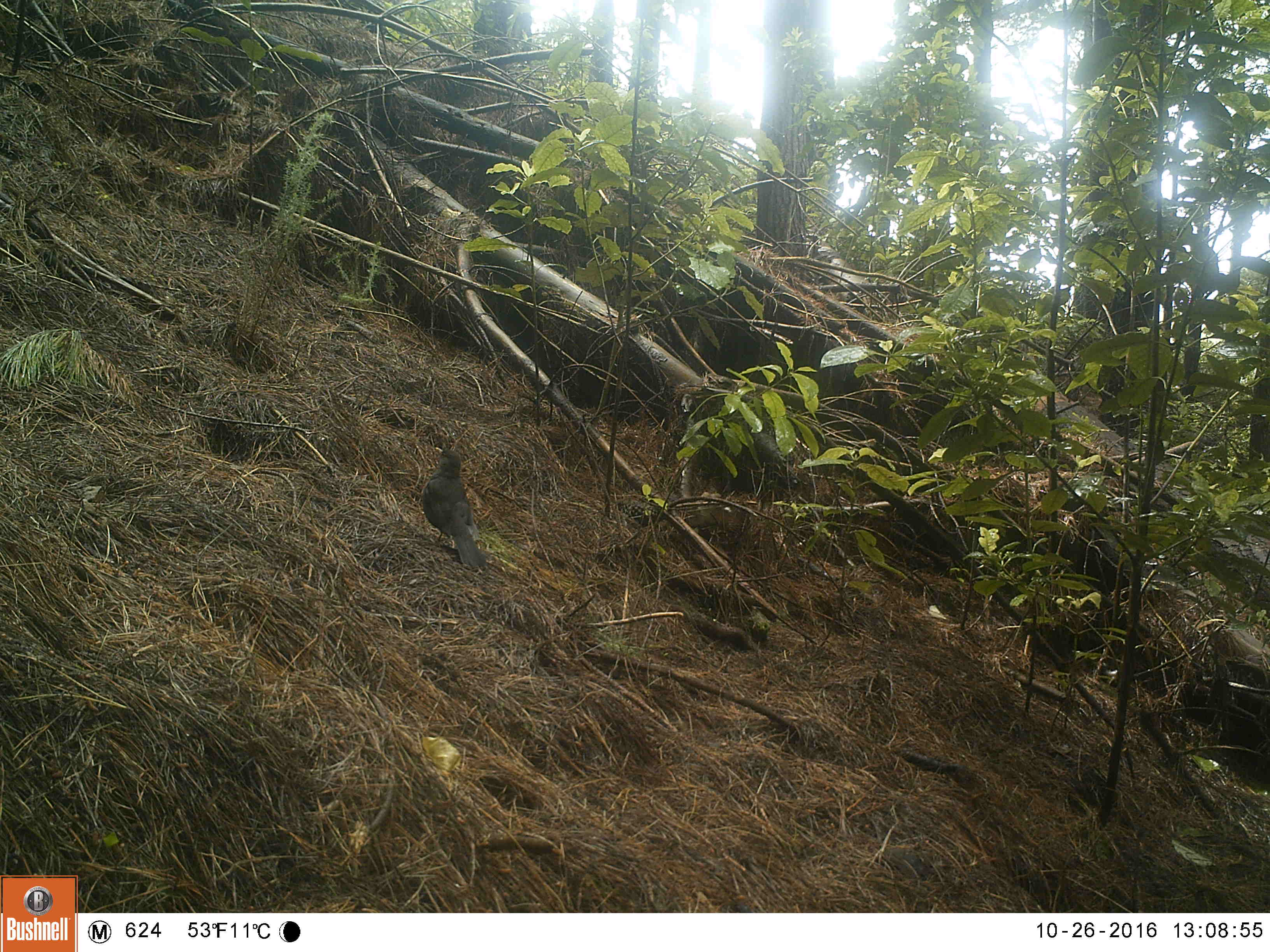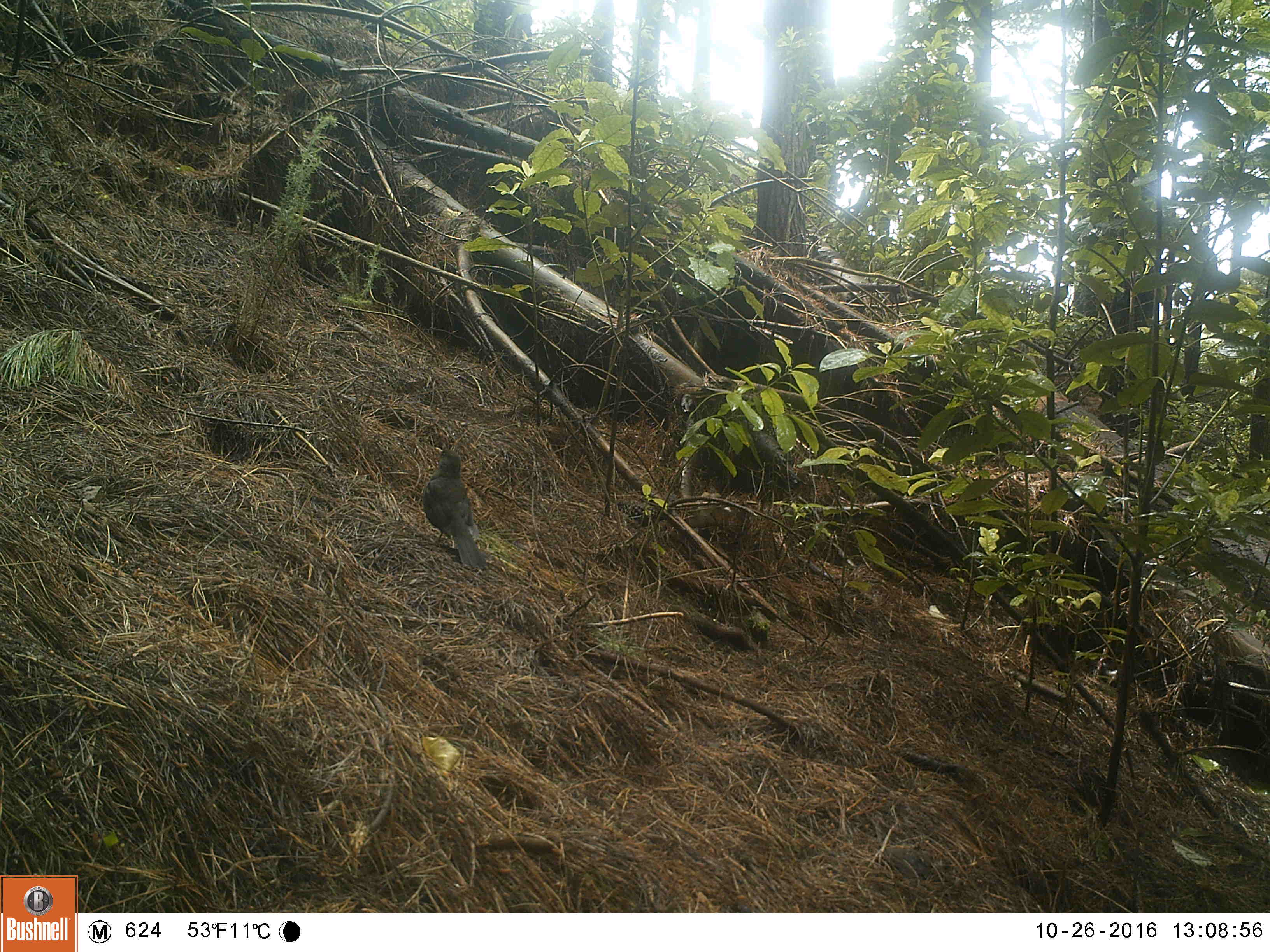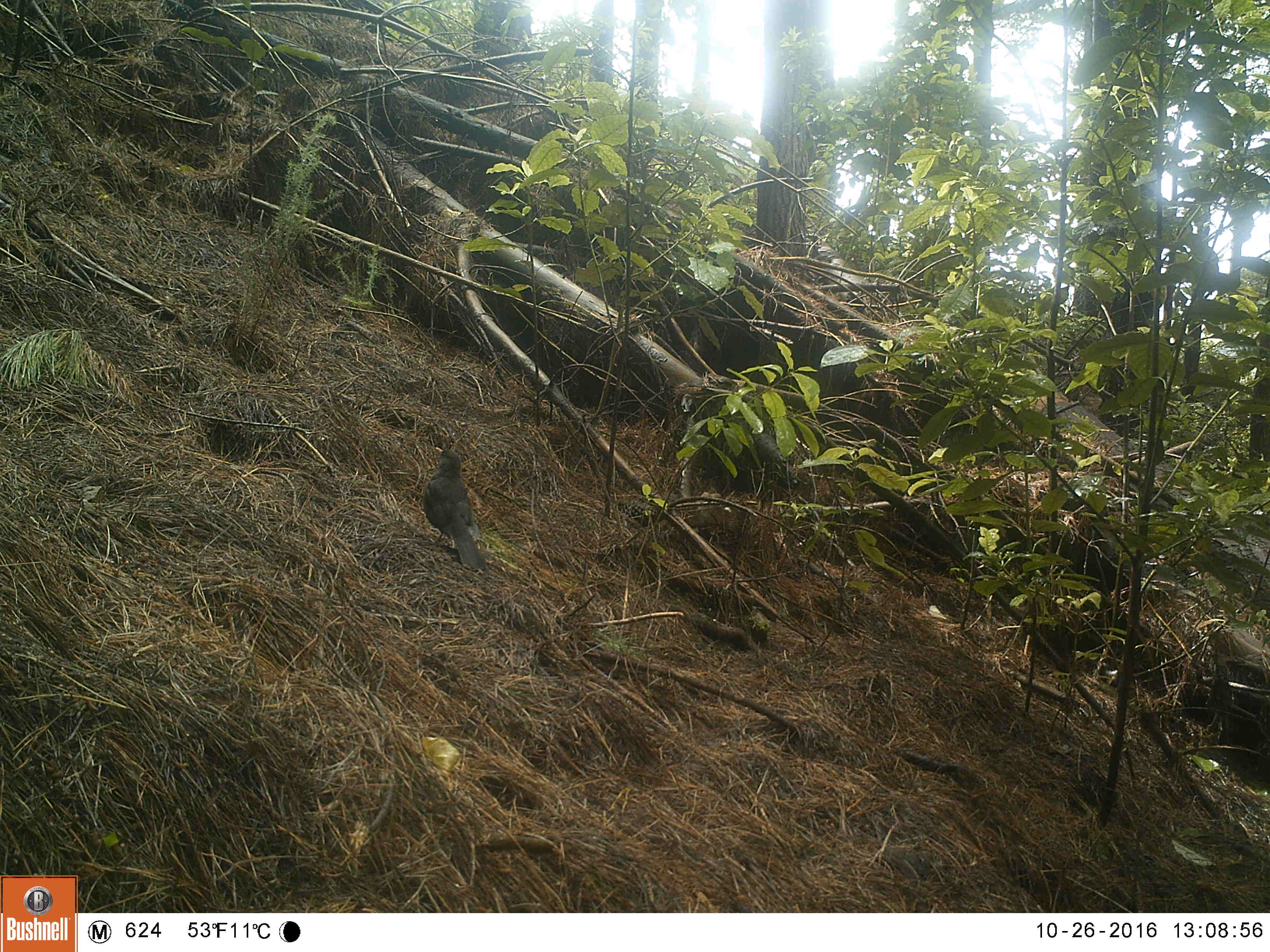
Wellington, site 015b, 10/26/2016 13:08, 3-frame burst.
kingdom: Animalia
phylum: Chordata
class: Aves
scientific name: Aves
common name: bird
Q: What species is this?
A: Bird (Aves).